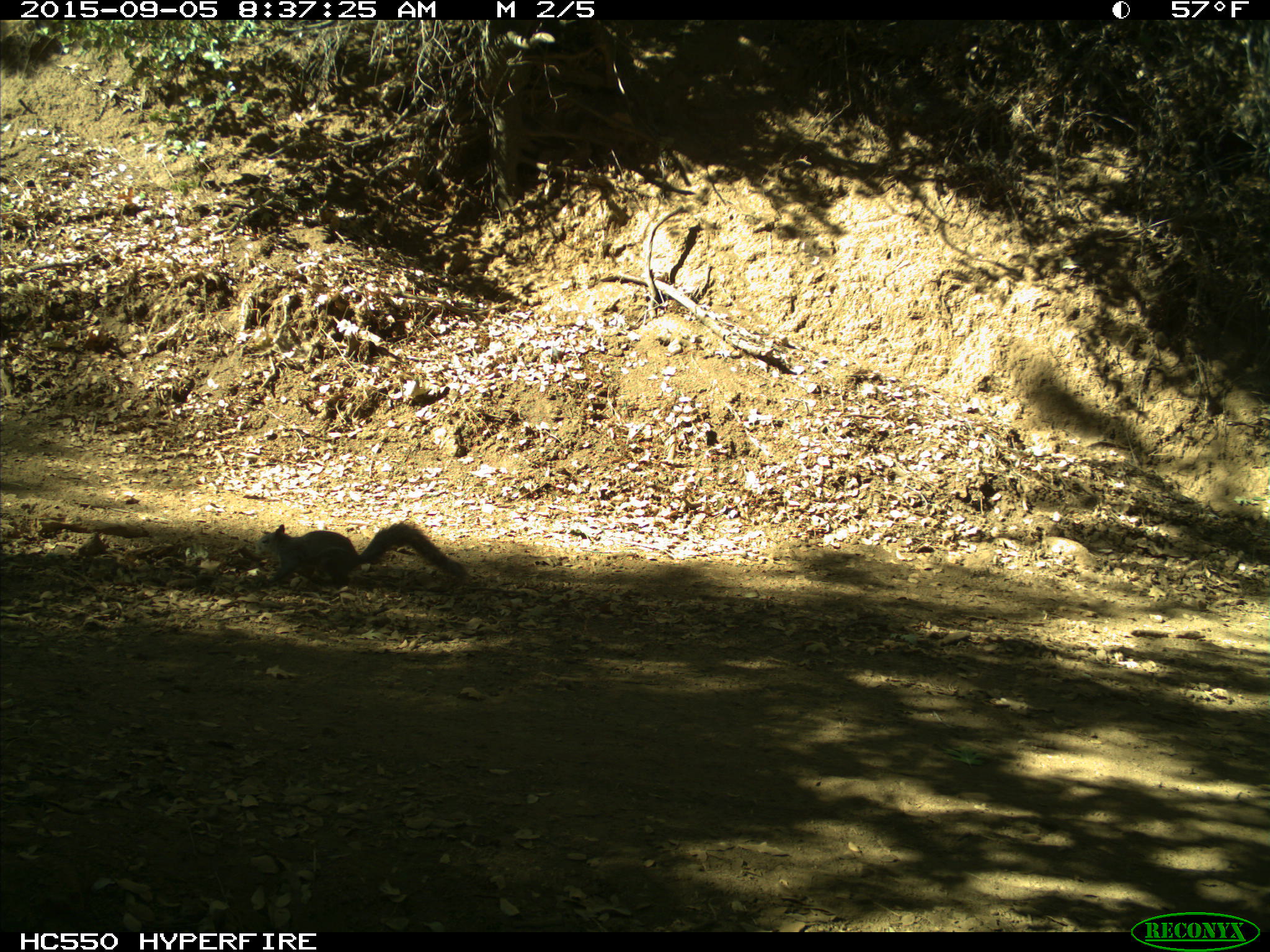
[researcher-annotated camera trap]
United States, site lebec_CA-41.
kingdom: Animalia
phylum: Chordata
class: Mammalia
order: Rodentia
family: Sciuridae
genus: Sciurus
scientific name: Sciurus carolinensis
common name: eastern gray squirrel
Sciurus carolinensis (eastern gray squirrel).